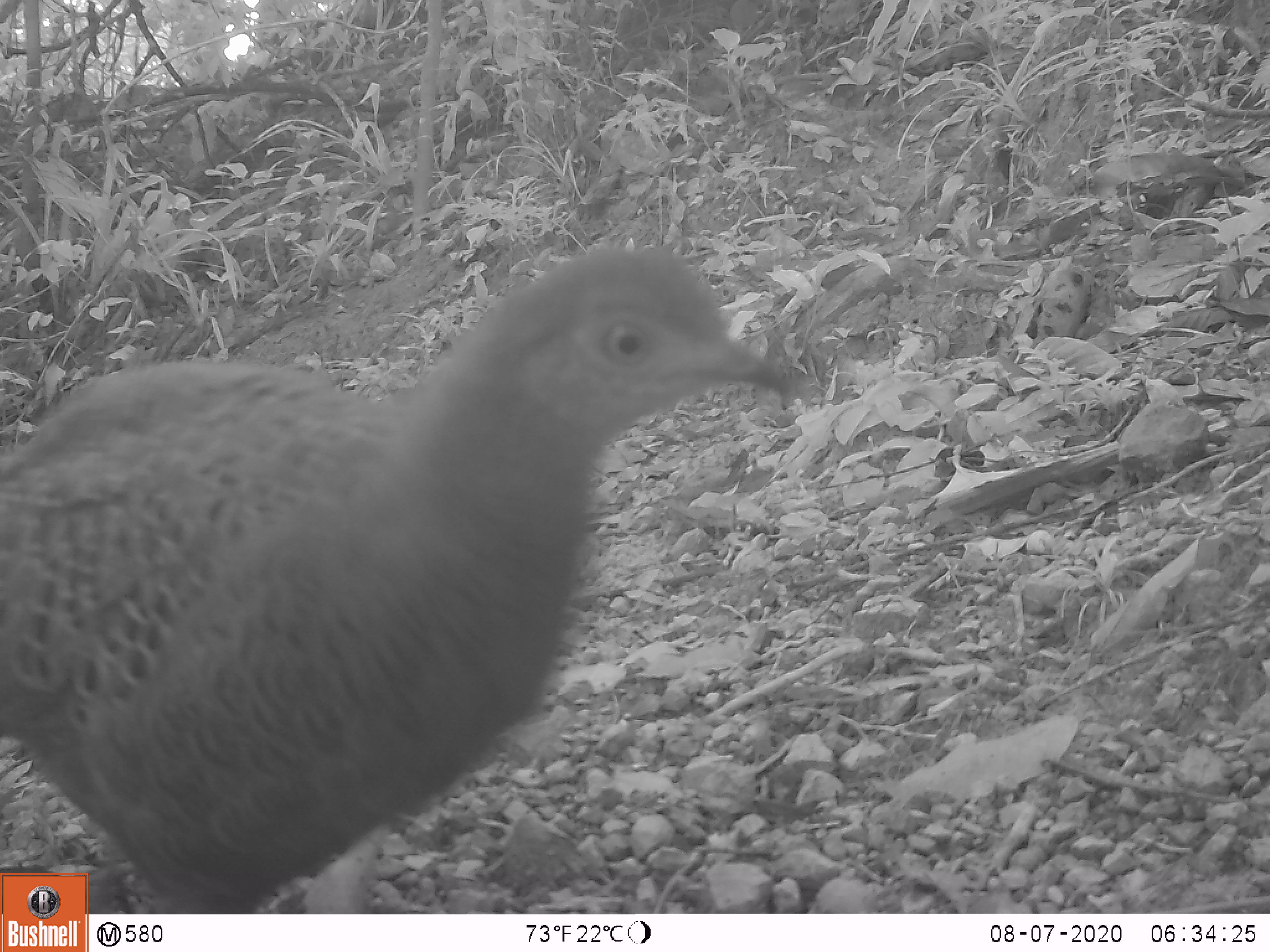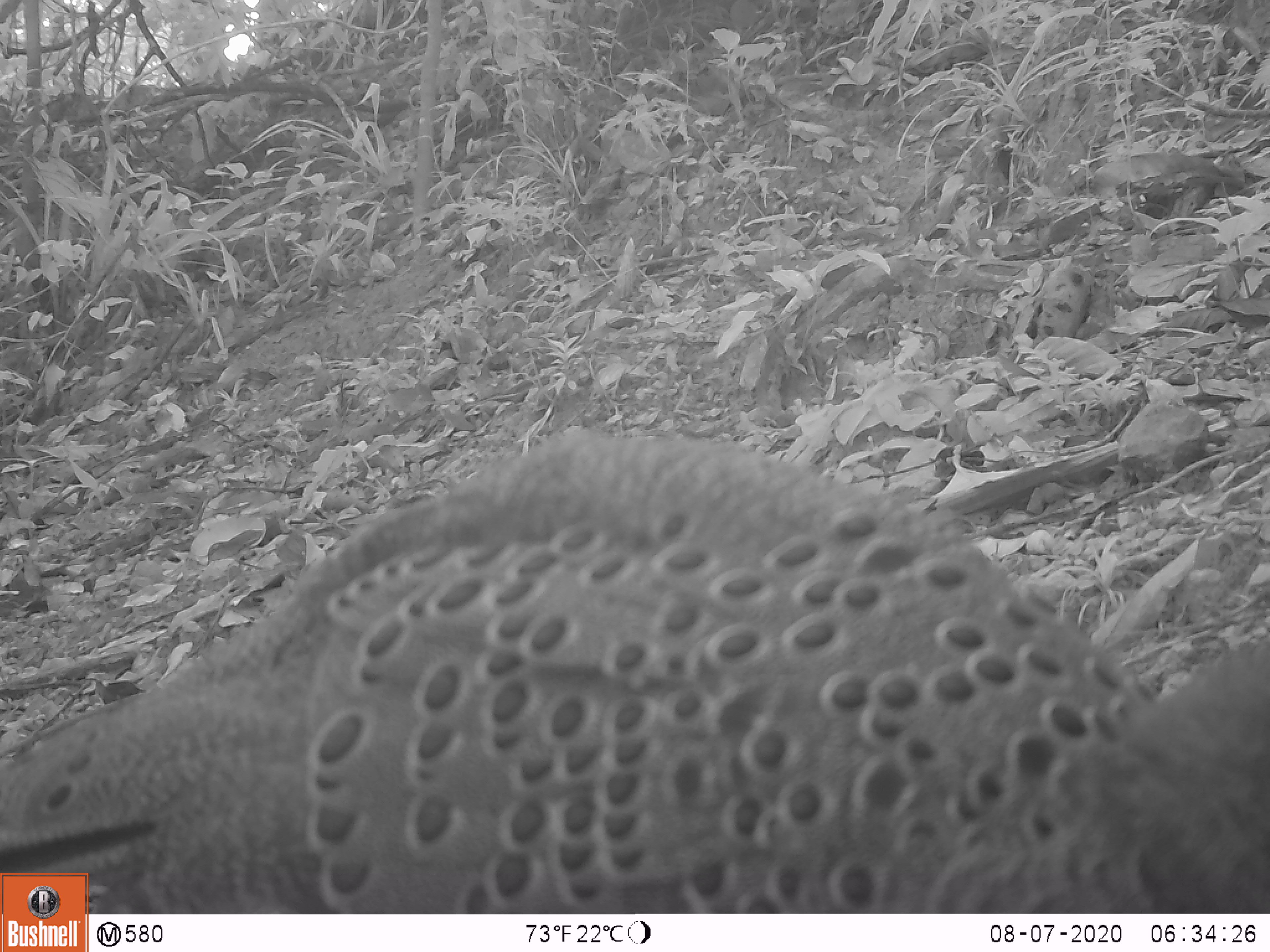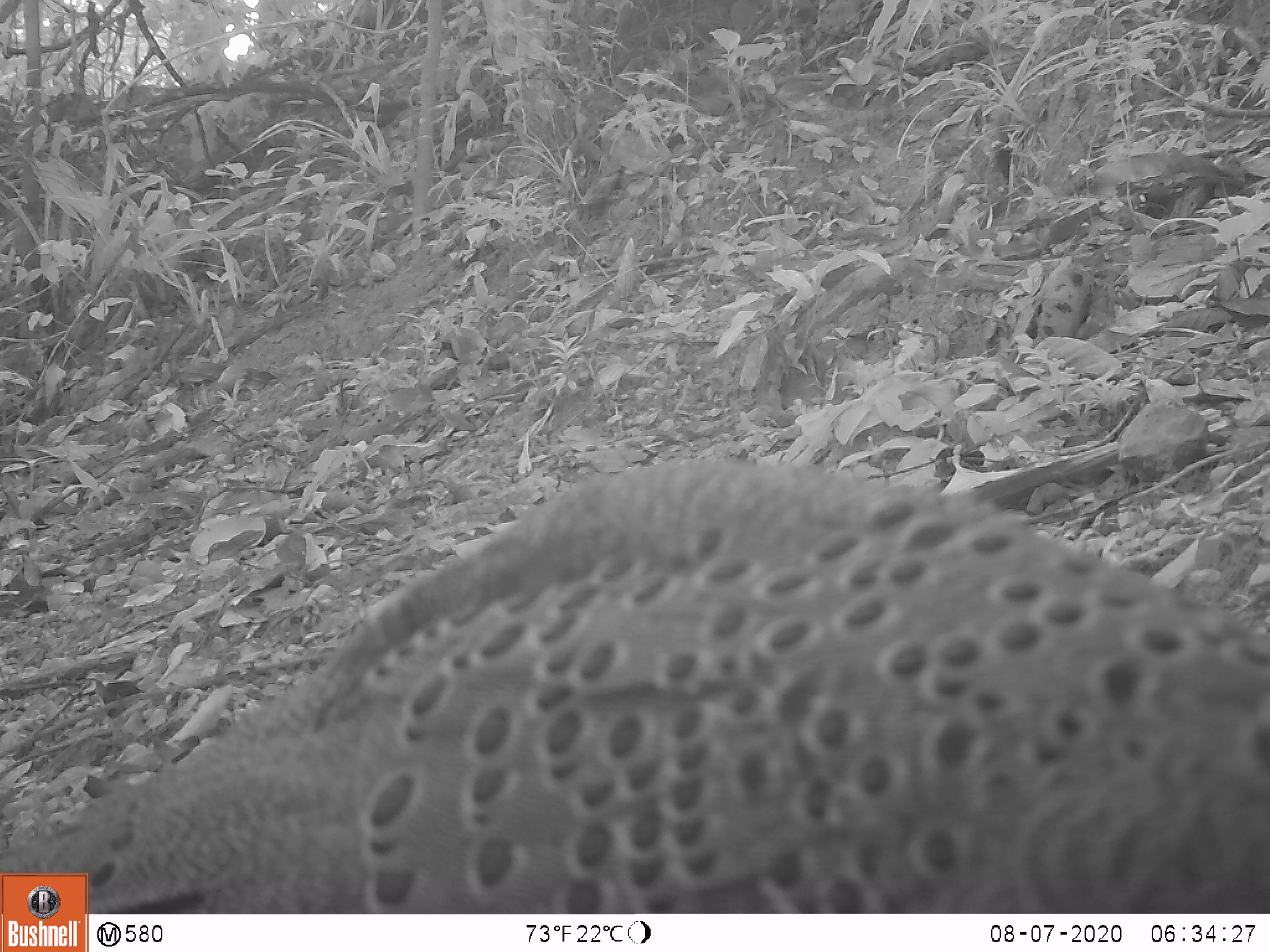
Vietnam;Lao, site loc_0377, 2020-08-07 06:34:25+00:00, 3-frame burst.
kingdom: Animalia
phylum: Chordata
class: Aves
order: Galliformes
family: Phasianidae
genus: Polyplectron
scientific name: Polyplectron bicalcaratum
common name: gray peacock-pheasant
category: grey peacock pheasant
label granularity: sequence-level